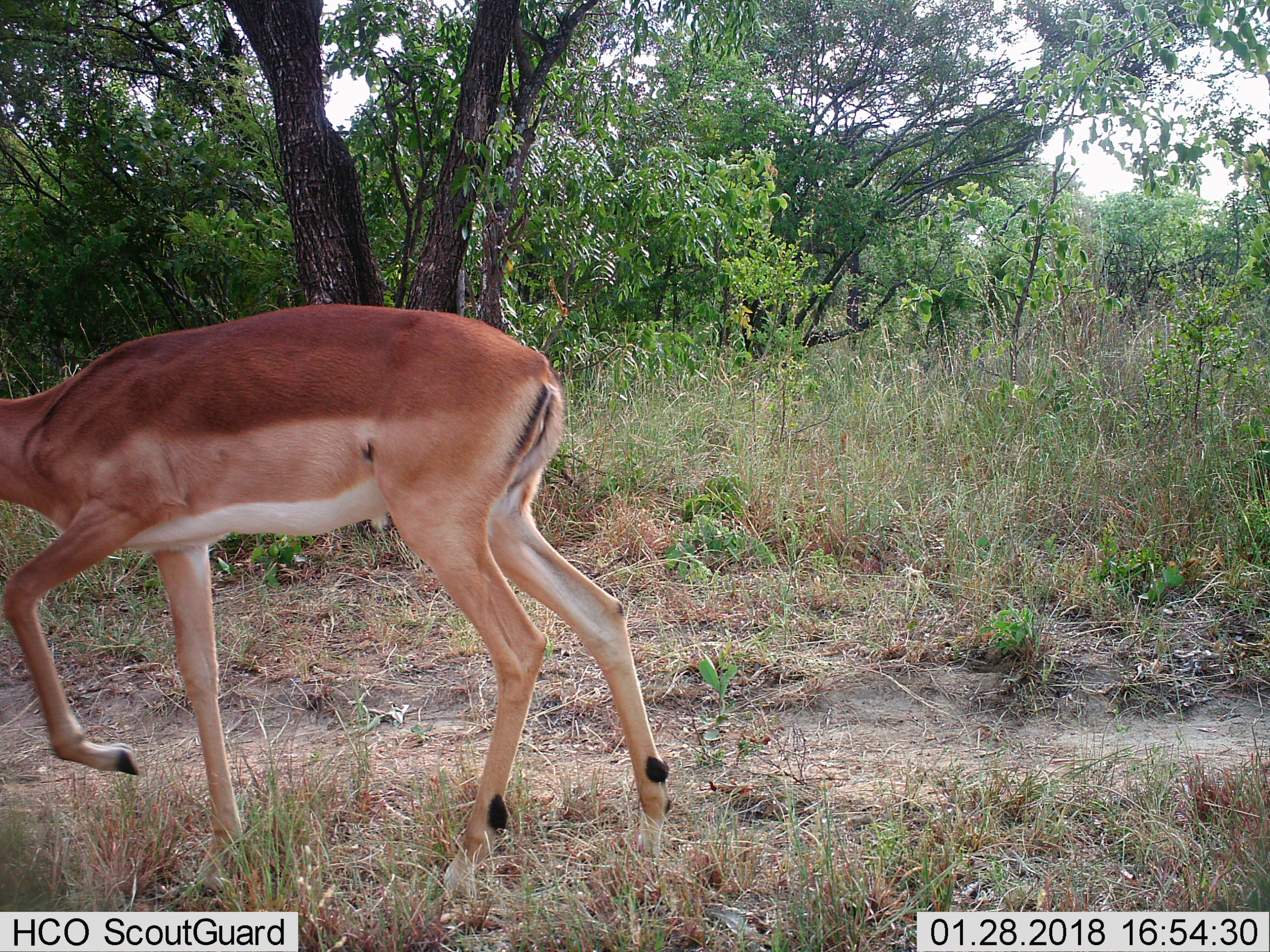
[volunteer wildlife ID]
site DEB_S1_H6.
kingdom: Animalia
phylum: Chordata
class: Mammalia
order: Artiodactyla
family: Bovidae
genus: Aepyceros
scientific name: Aepyceros melampus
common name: impala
Impala (Aepyceros melampus), count 1. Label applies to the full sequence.